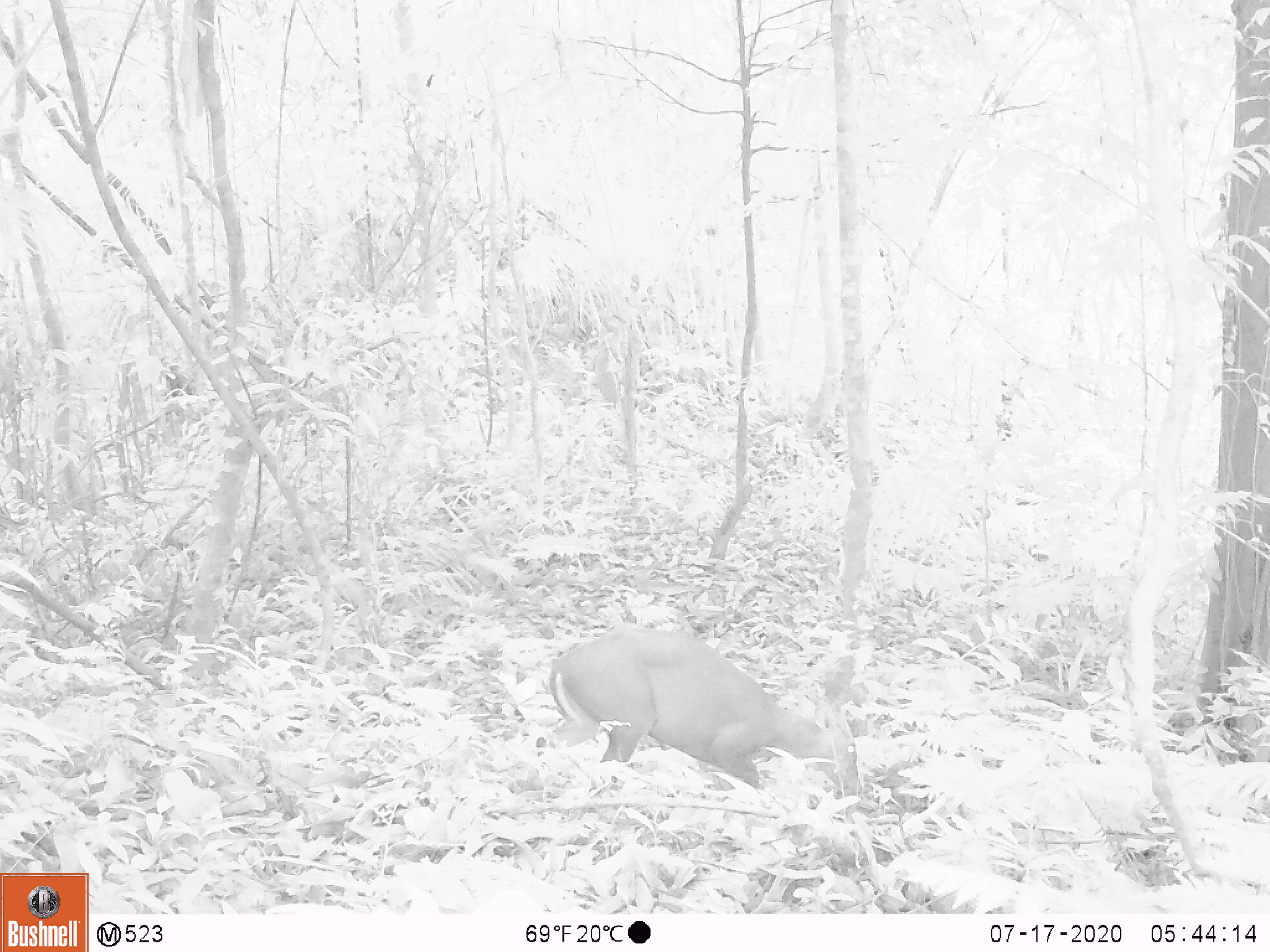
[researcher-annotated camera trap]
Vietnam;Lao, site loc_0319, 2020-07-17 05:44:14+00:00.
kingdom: Animalia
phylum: Chordata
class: Mammalia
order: Artiodactyla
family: Cervidae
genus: Muntiacus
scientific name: Muntiacus rooseveltorum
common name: roosevelt's muntjac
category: roosevelts muntjac group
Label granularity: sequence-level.